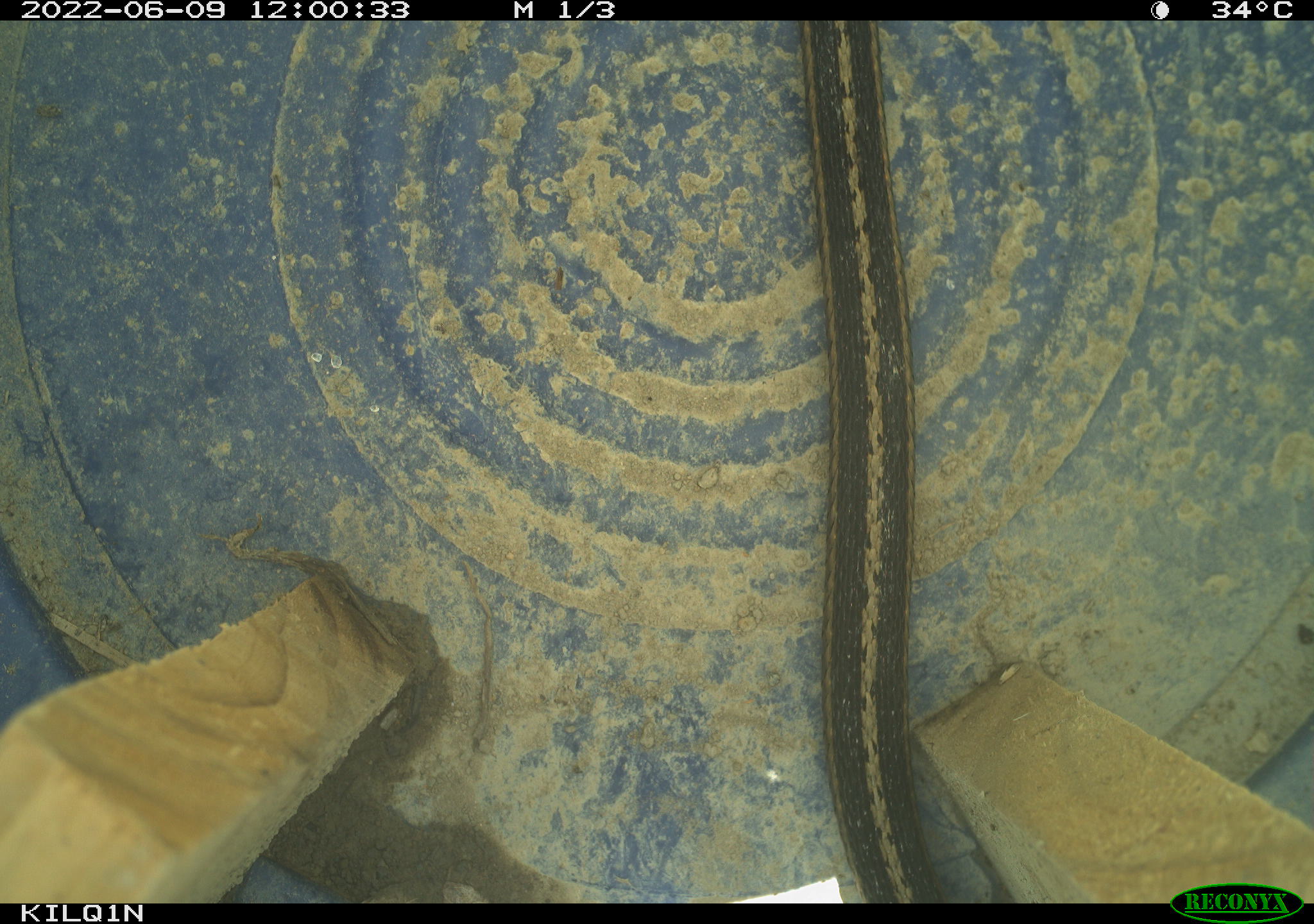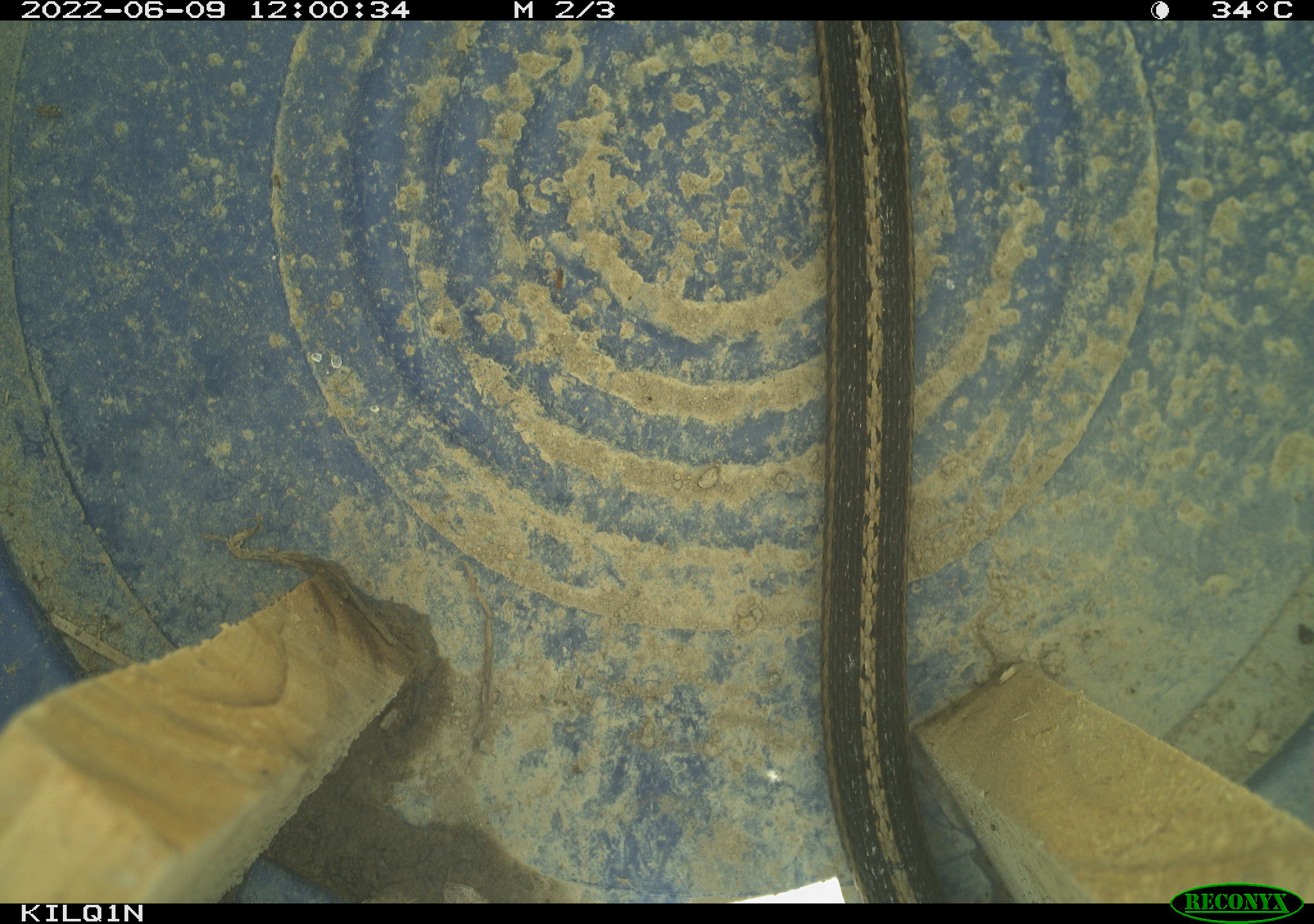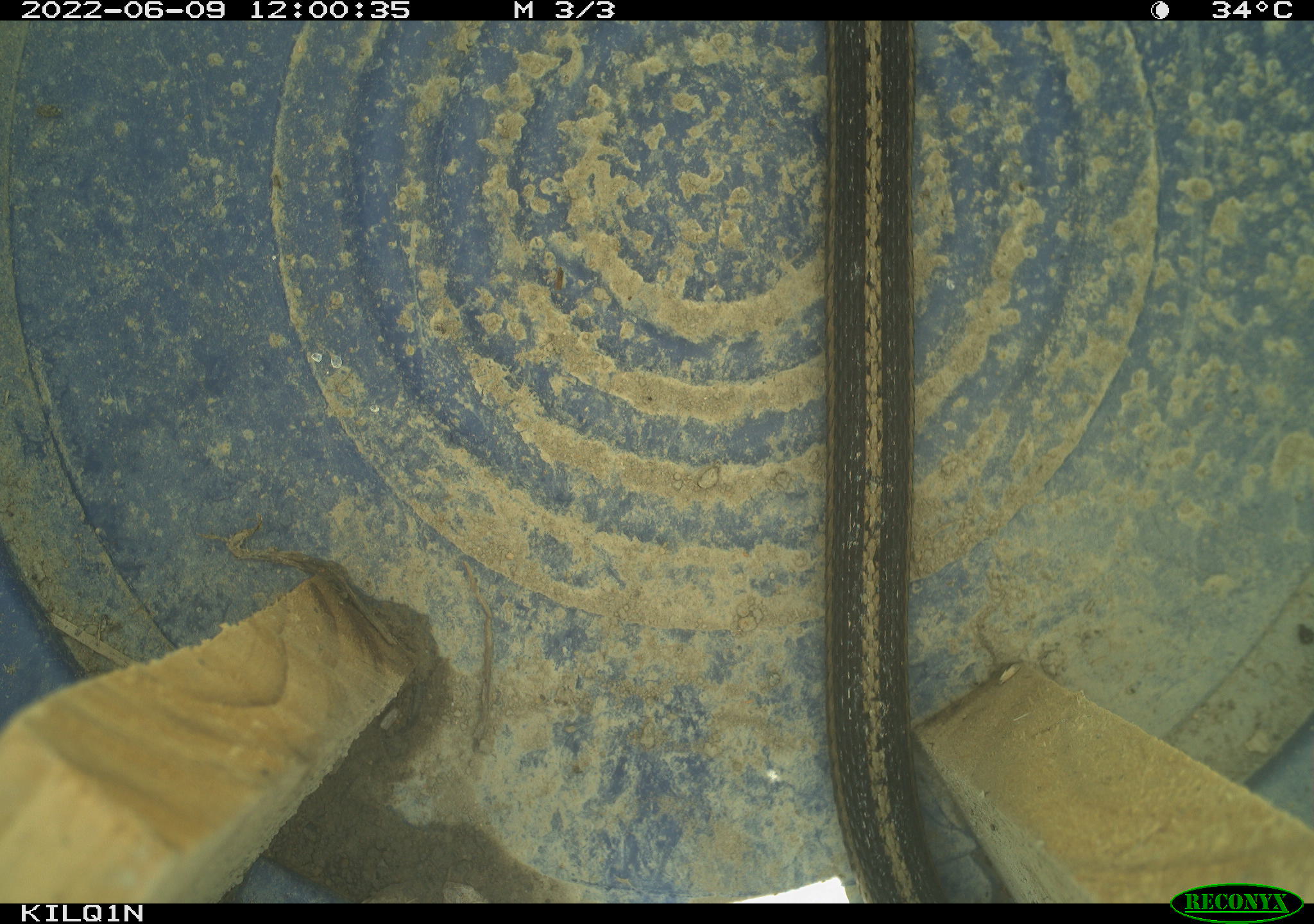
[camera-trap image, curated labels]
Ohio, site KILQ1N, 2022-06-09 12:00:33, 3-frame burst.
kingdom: Animalia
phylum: Chordata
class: Reptilia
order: Squamata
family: Colubridae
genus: Thamnophis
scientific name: Thamnophis sirtalis sirtalis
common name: eastern gartersnake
Eastern gartersnake (Thamnophis sirtalis sirtalis).